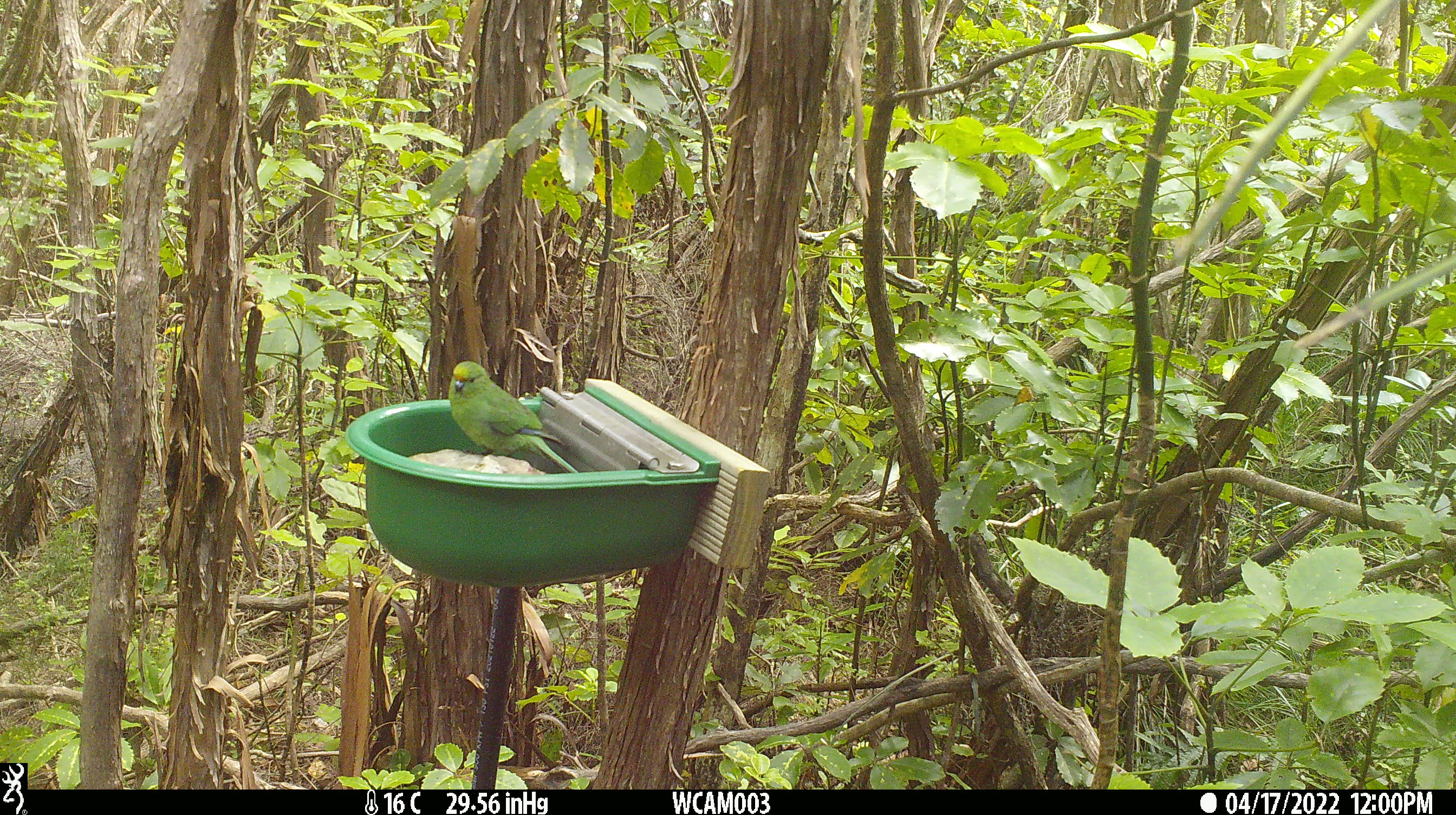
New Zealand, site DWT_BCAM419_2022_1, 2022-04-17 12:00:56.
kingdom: Animalia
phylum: Chordata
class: Aves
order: Psittaciformes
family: Psittaculidae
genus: Cyanoramphus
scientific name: Cyanoramphus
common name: parakeet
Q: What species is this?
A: Parakeet (Cyanoramphus).